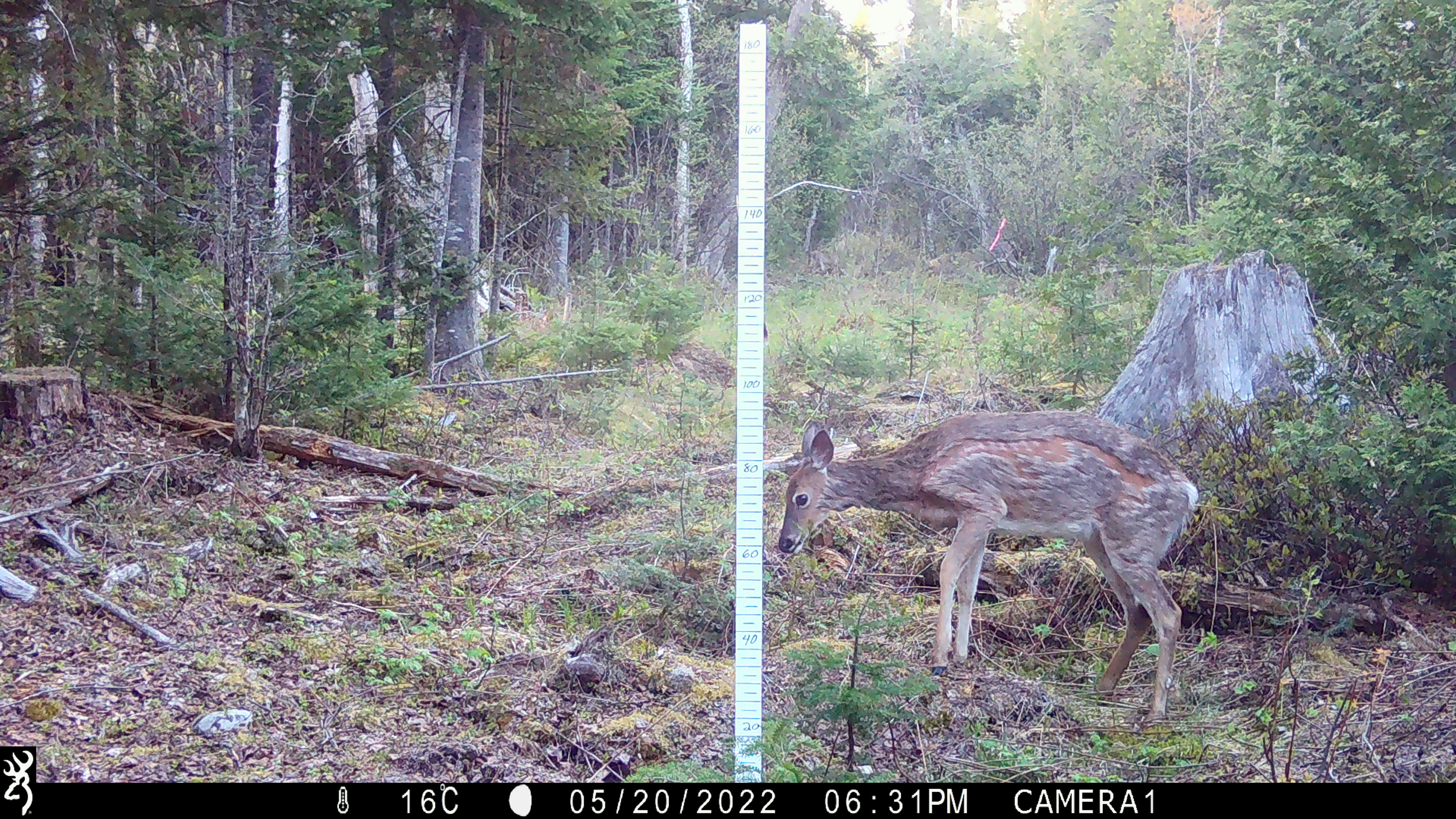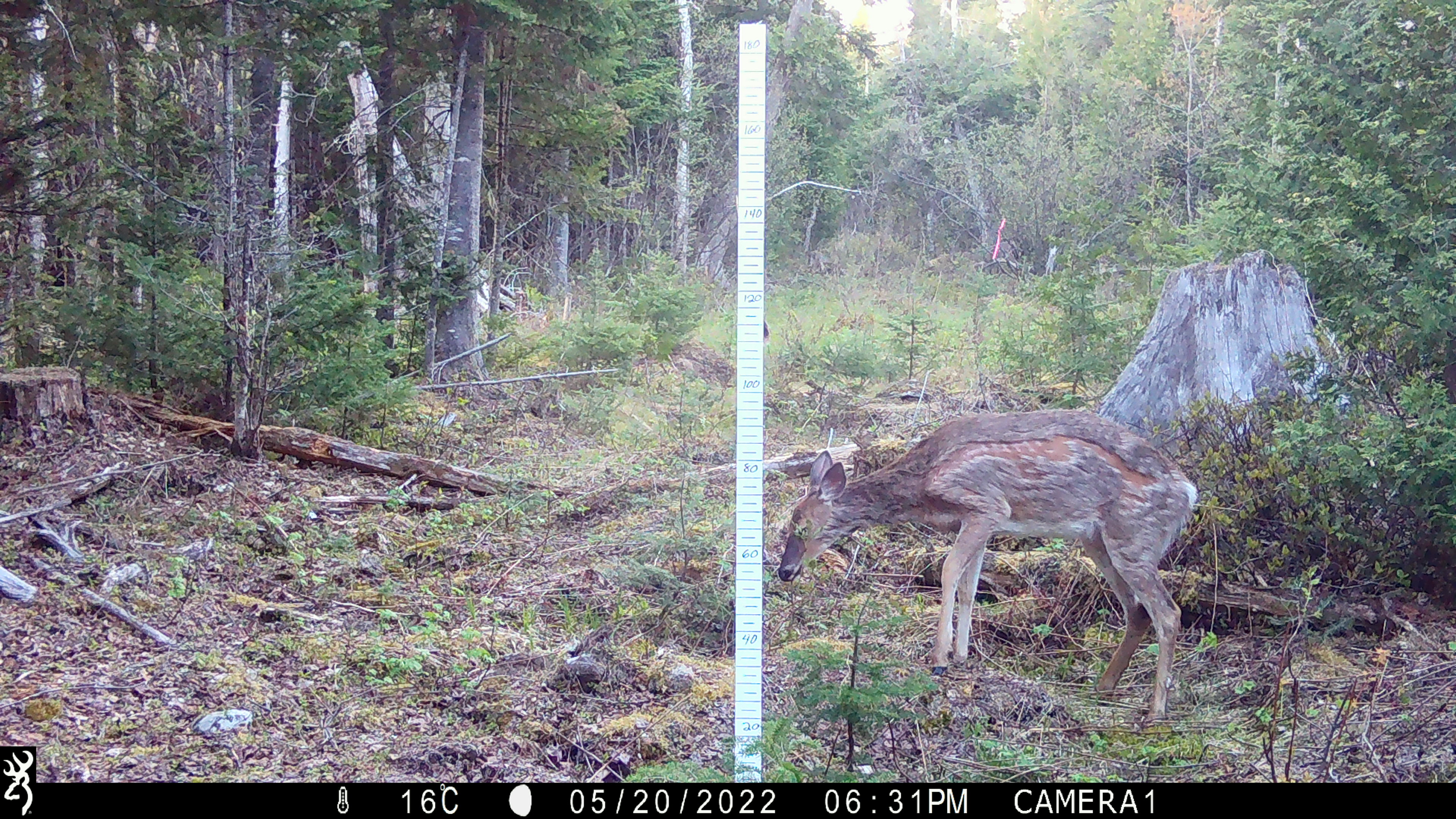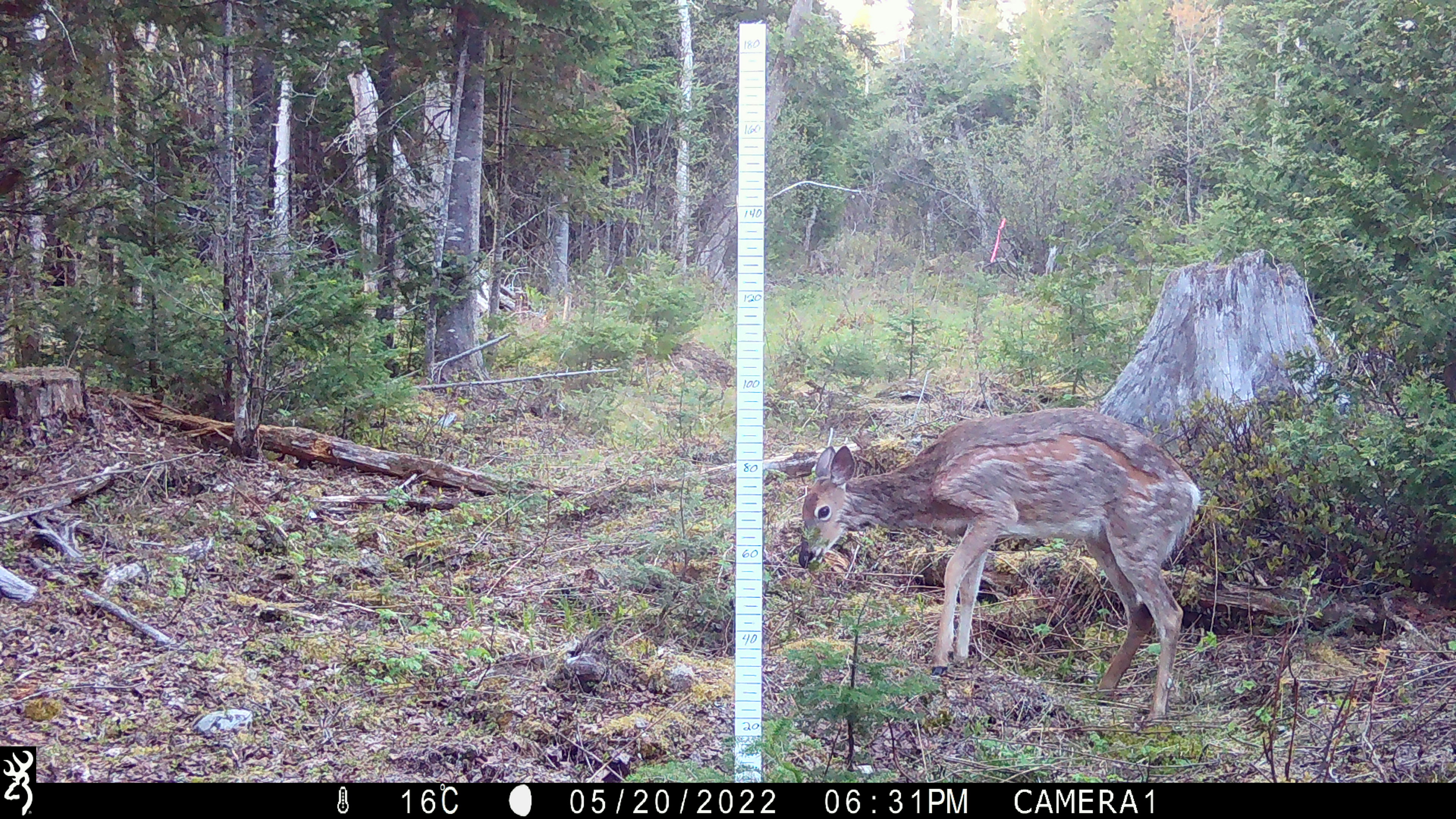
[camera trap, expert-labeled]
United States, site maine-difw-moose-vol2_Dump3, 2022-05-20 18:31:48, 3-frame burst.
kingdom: Animalia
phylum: Chordata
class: Mammalia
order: Artiodactyla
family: Cervidae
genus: Odocoileus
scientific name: Odocoileus virginianus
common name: white-tailed deer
White-tailed deer (Odocoileus virginianus).